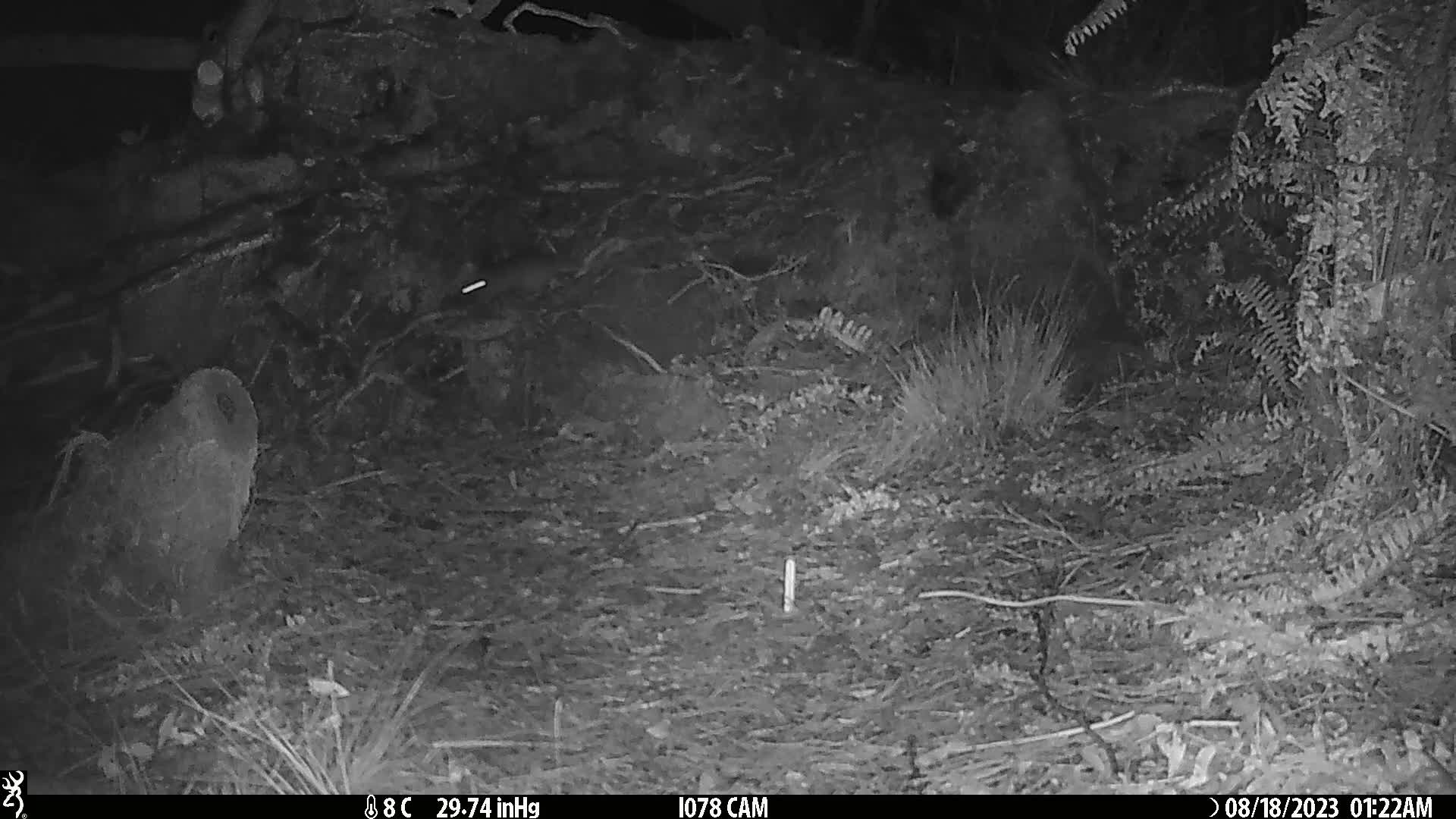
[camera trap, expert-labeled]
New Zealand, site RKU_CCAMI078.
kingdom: Animalia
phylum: Chordata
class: Mammalia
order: Rodentia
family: Muridae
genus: Rattus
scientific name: Rattus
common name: rat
Rat (Rattus).